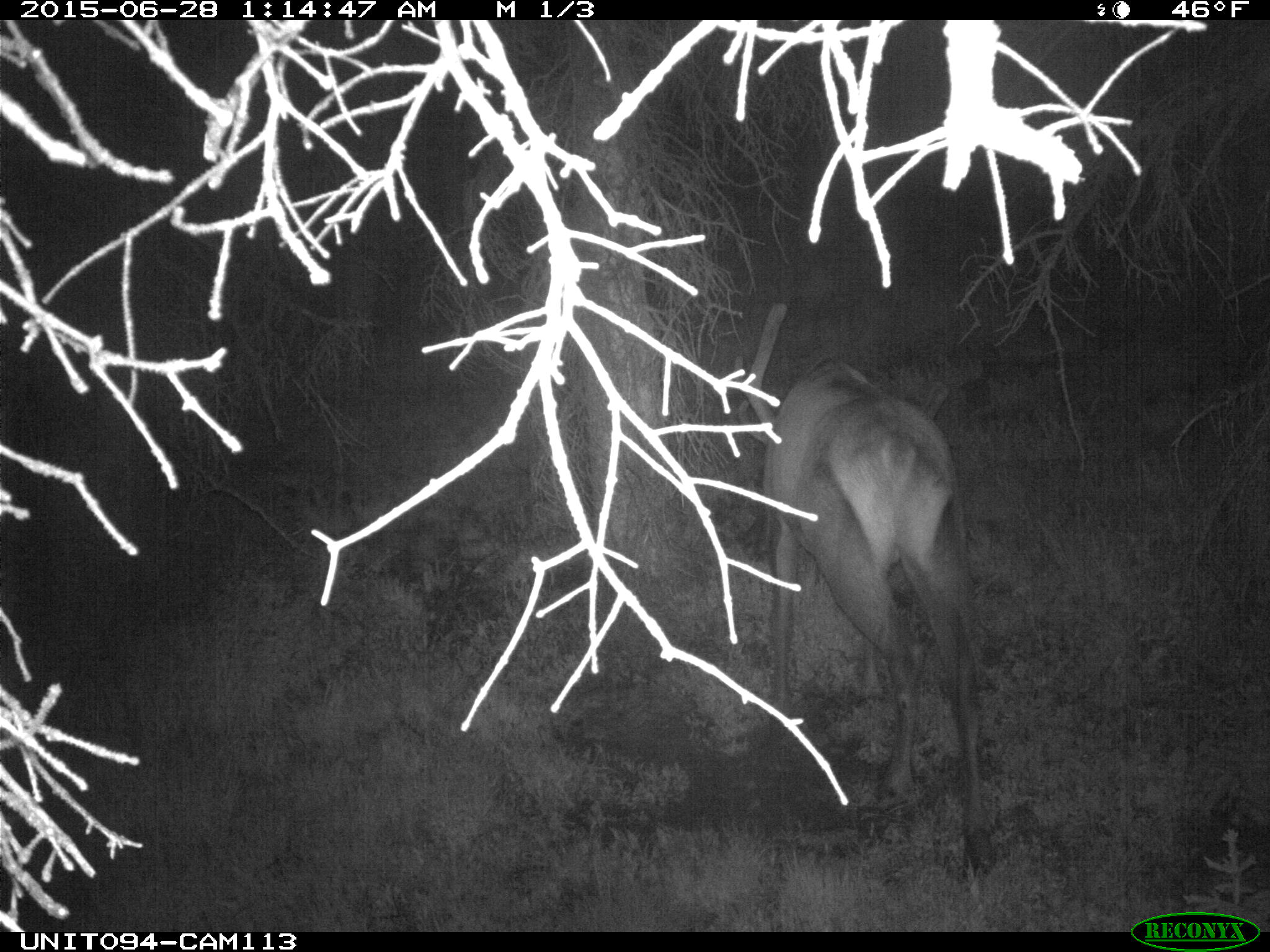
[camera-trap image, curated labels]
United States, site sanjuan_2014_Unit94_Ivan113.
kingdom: Animalia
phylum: Chordata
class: Mammalia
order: Artiodactyla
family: Cervidae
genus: Cervus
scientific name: Cervus elaphus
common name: red deer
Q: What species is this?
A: Cervus elaphus (red deer).